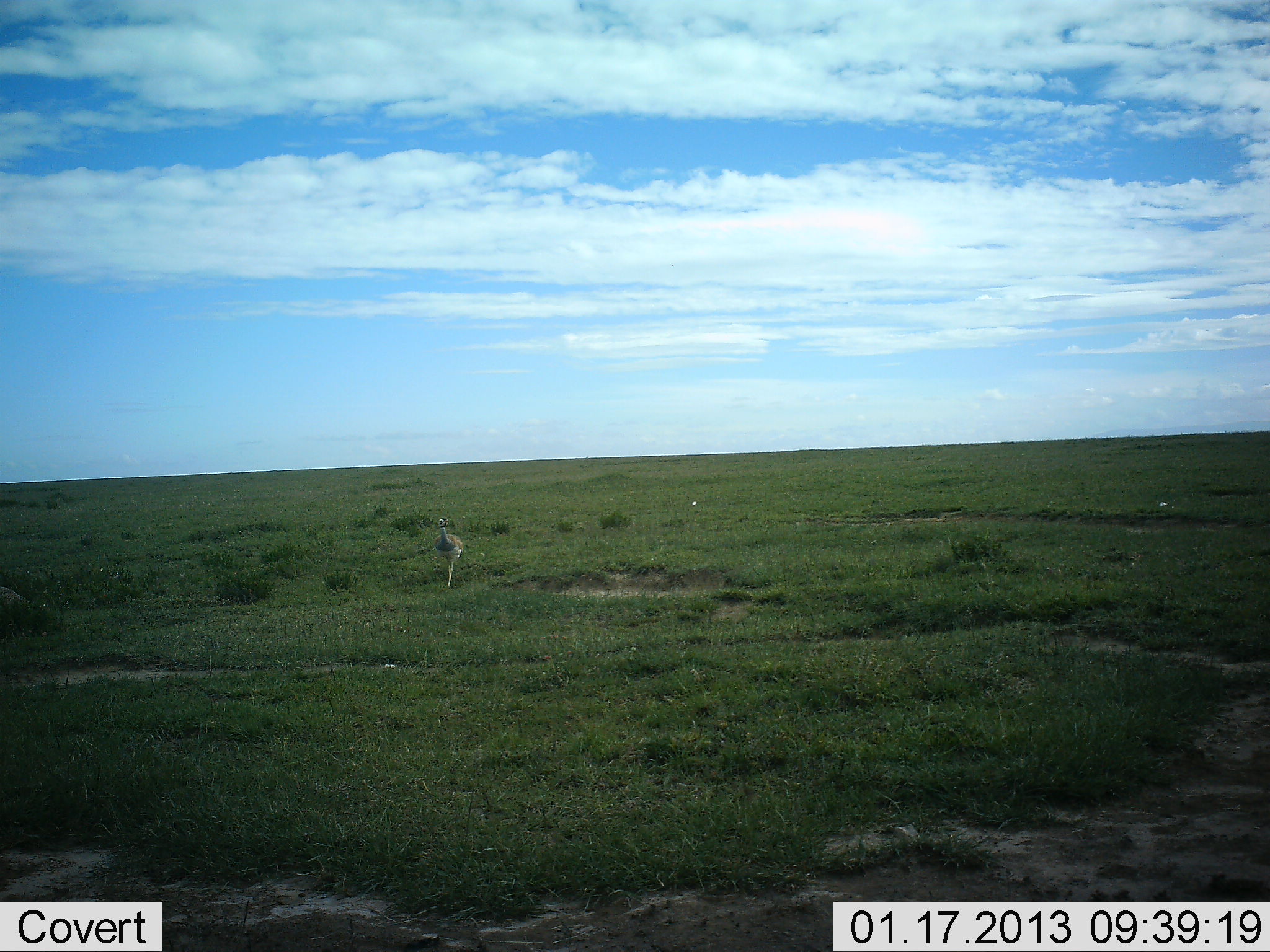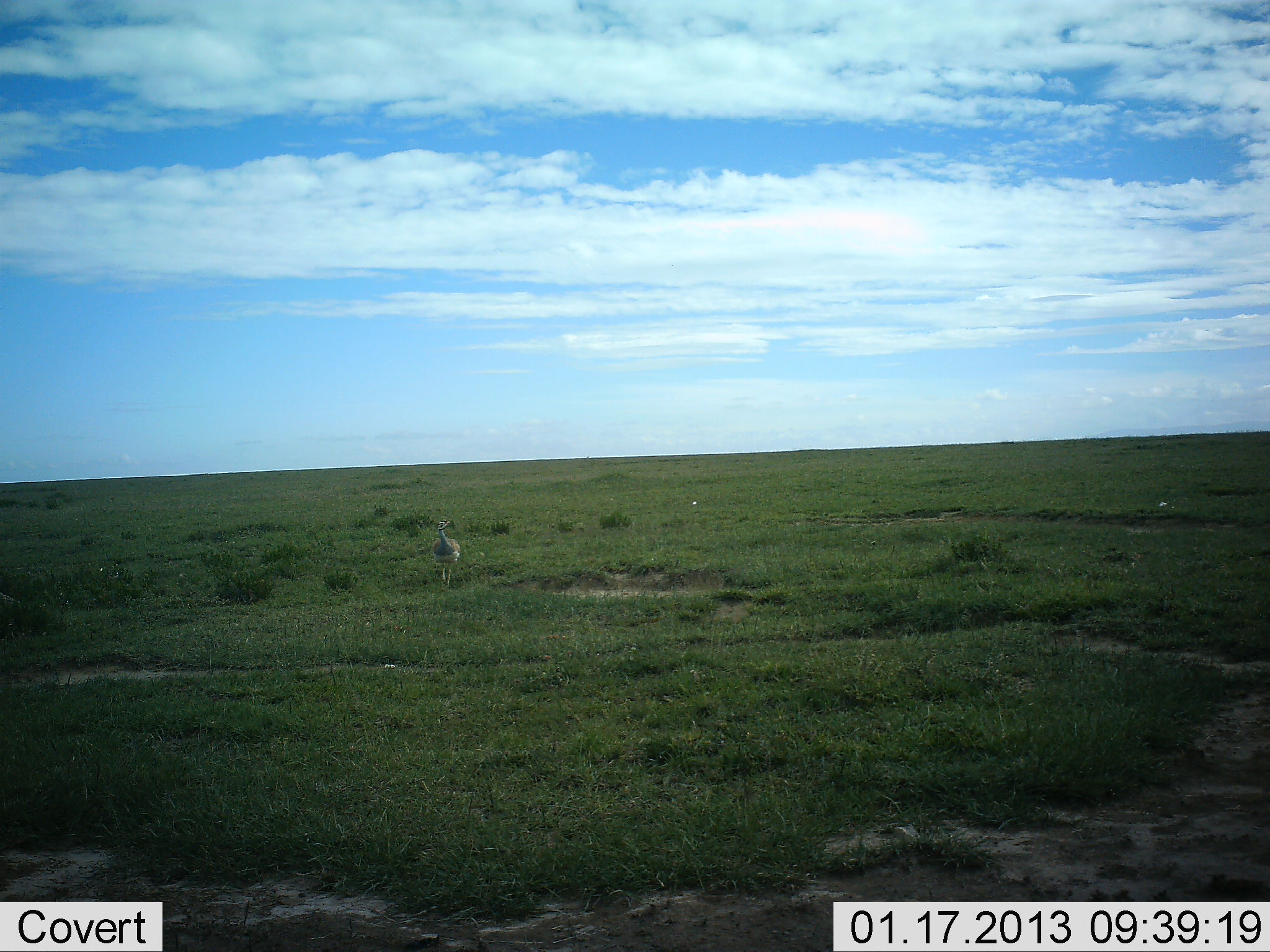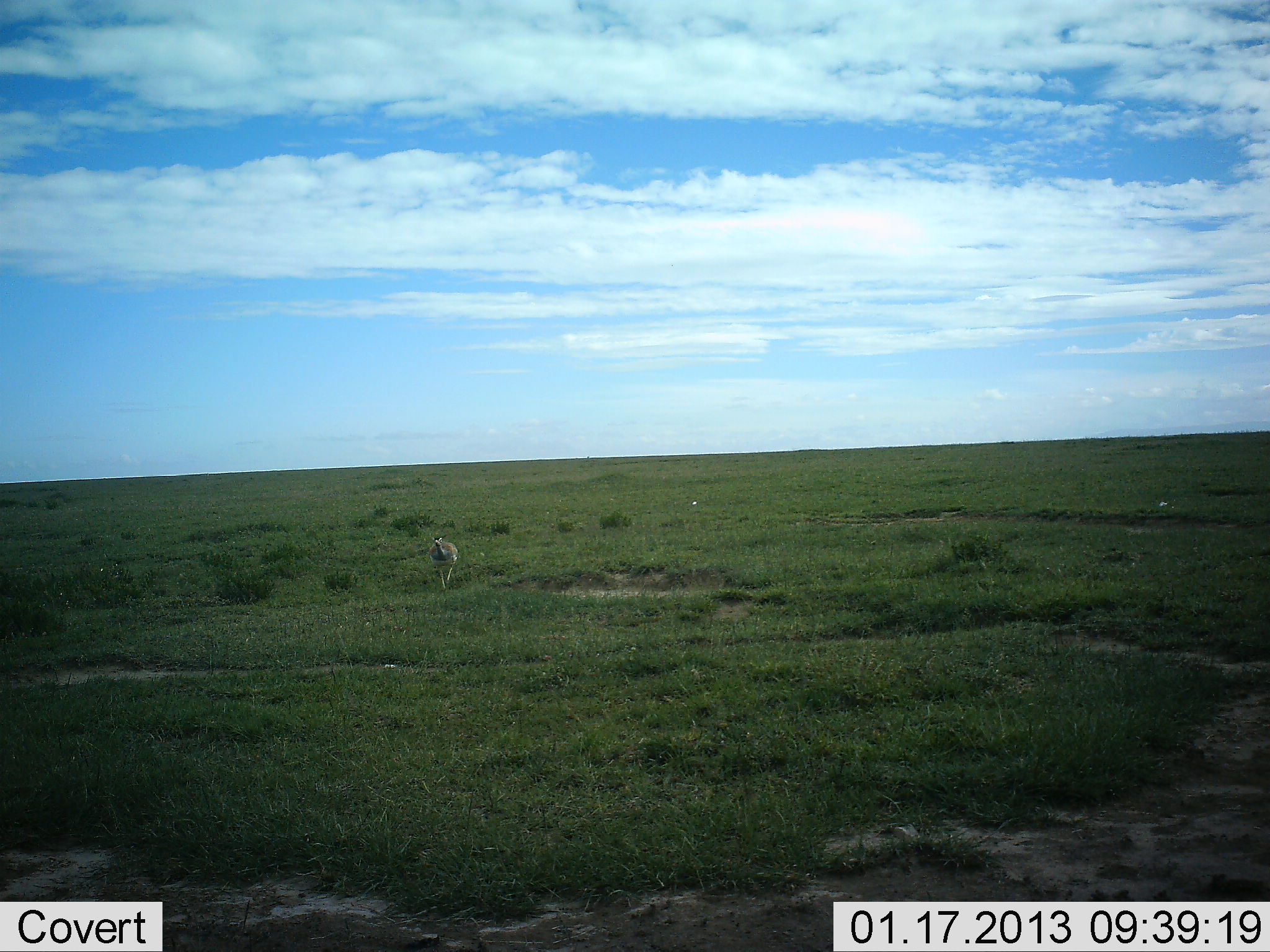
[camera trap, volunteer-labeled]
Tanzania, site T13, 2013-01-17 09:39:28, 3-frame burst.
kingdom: Animalia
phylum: Chordata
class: Aves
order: Otidiformes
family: Otididae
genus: Ardeotis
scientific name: Ardeotis kori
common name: kori bustard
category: koribustard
Koribustard (kori bustard) (Ardeotis kori), count 1. Behavior (volunteer vote fractions): standing 0%, resting 0%, moving 100%, interacting 0%. Young present (vote fraction): 0%. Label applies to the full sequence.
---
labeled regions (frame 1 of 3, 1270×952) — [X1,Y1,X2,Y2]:
animal: [433,517,464,589]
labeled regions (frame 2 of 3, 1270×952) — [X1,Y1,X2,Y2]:
animal: [431,519,462,587]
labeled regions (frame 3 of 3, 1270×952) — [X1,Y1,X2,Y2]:
animal: [427,536,459,591]